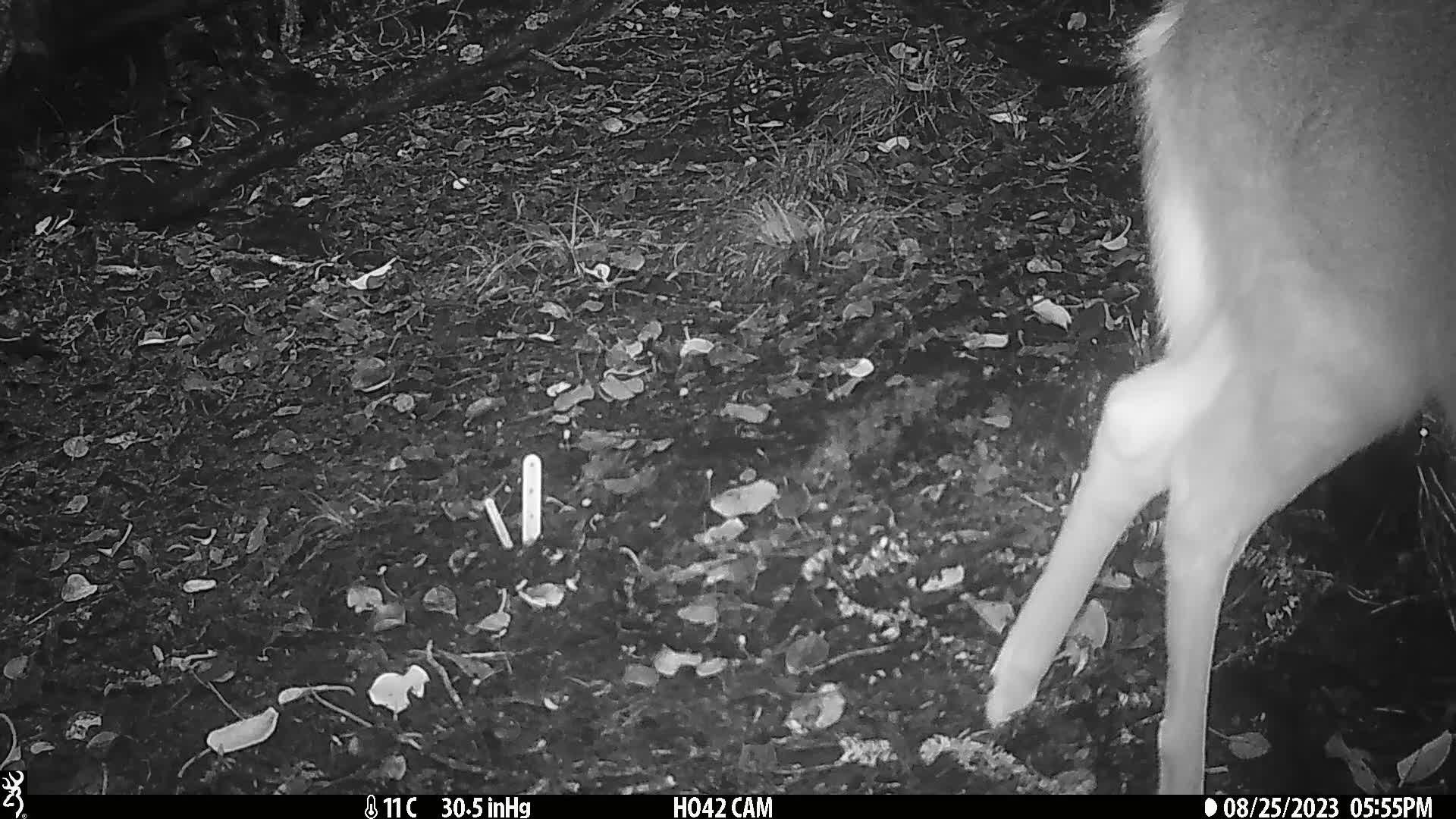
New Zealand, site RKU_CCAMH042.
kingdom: Animalia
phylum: Chordata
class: Mammalia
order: Artiodactyla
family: Cervidae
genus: Odocoileus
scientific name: Odocoileus virginianus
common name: white-tailed deer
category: white tailed deer